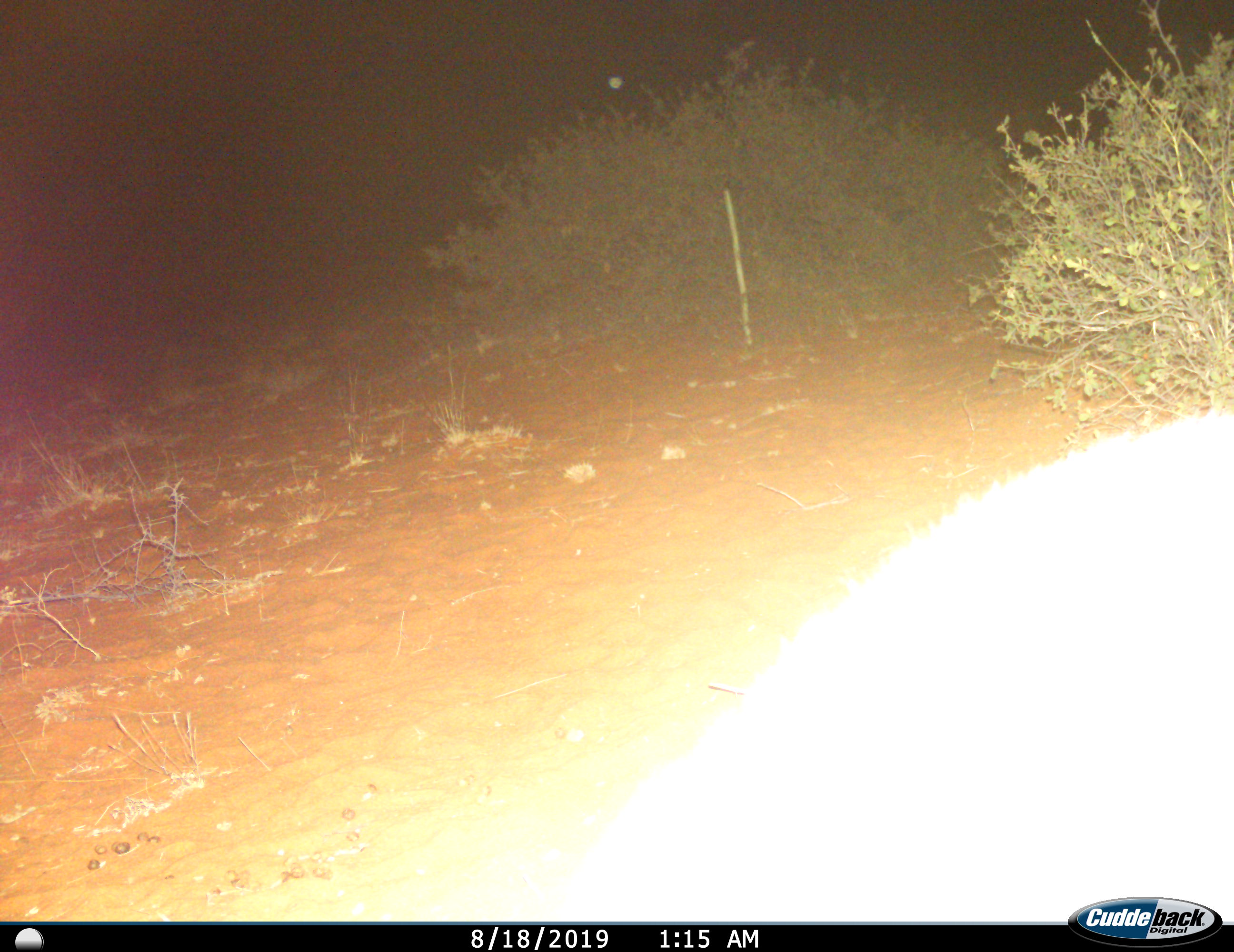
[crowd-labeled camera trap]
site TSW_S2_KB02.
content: unidentified animal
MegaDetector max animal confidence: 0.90